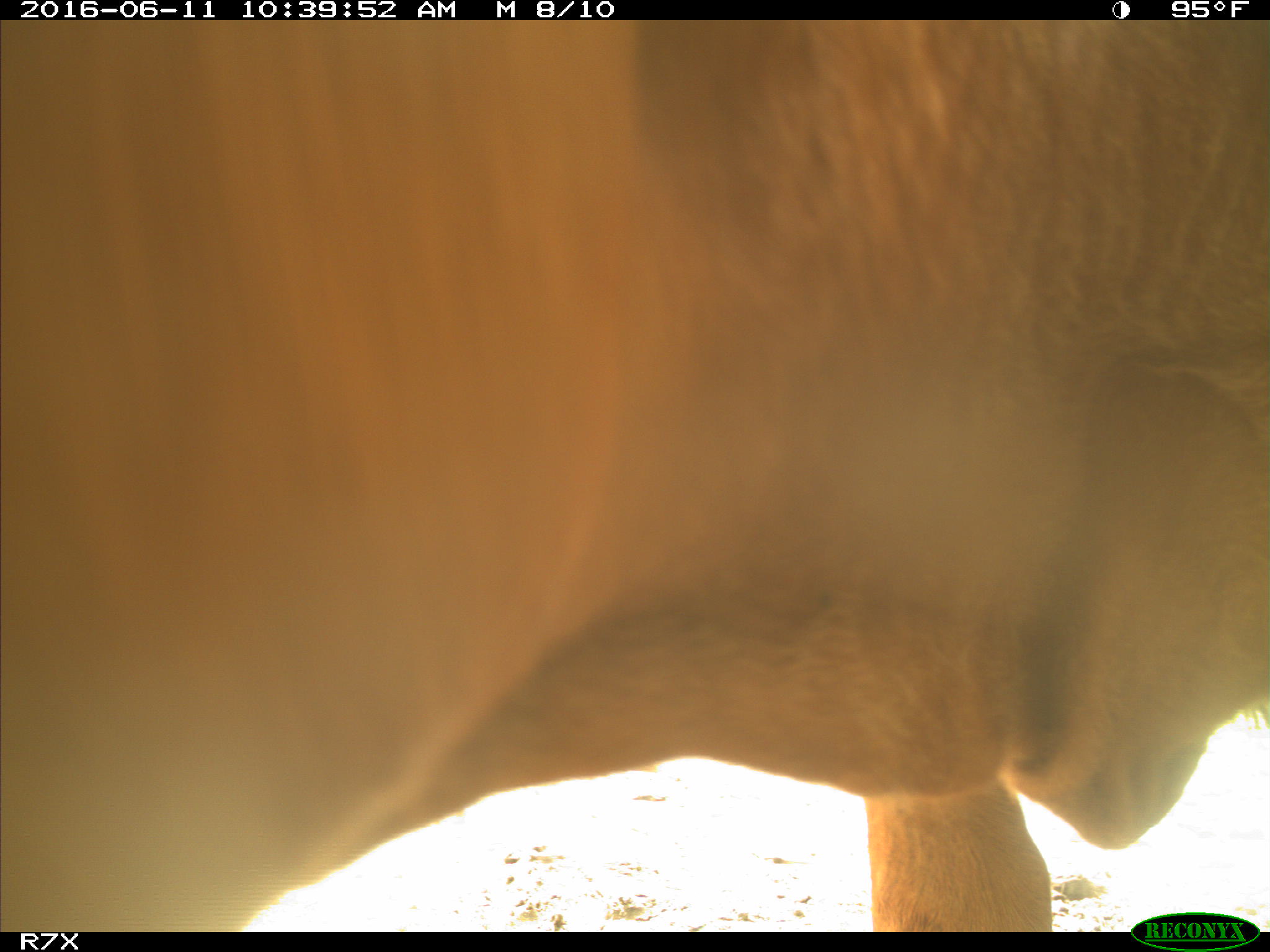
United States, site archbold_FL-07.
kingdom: Animalia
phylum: Chordata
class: Mammalia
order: Artiodactyla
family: Bovidae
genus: Bos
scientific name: Bos taurus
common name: domestic cow